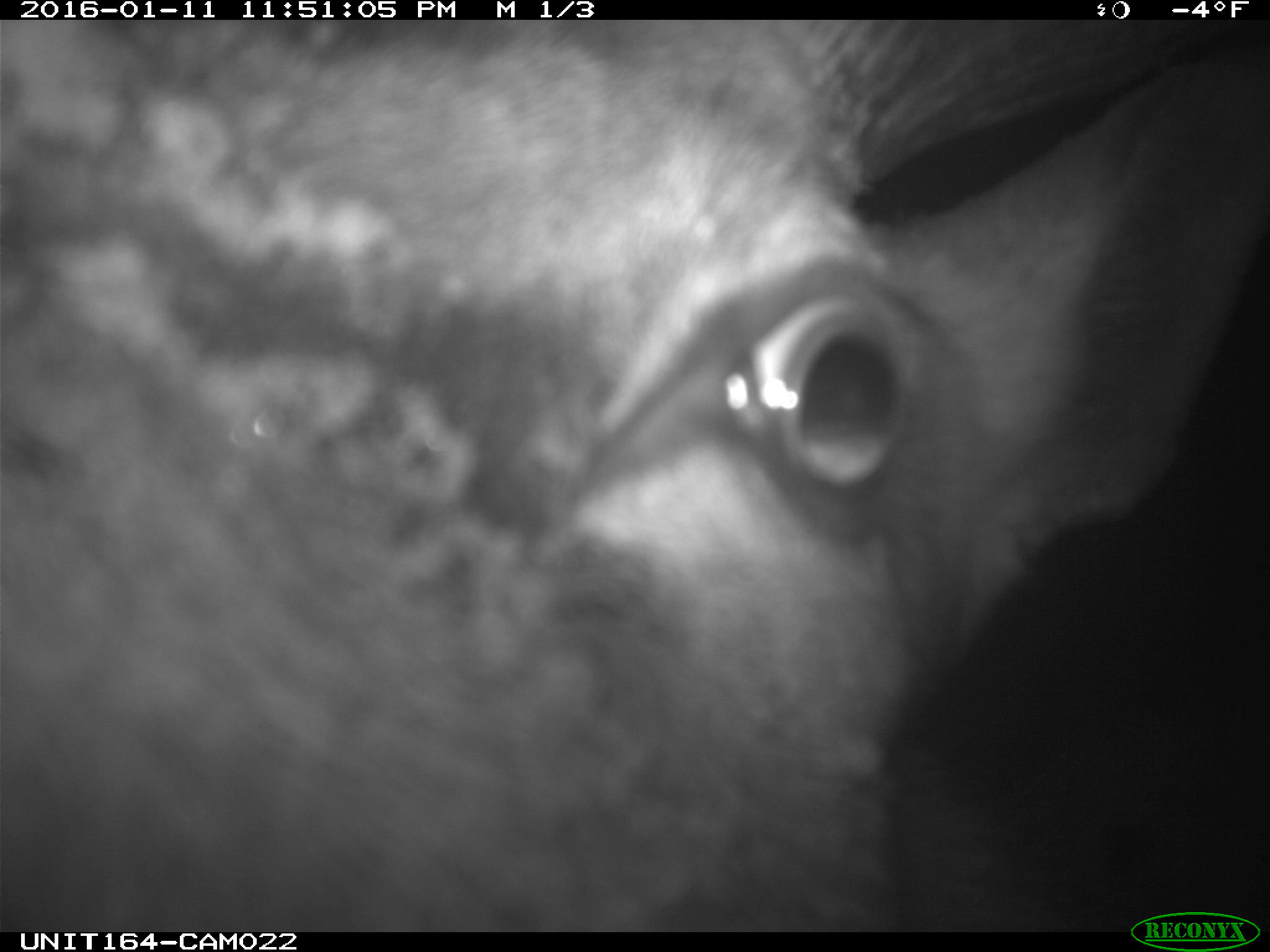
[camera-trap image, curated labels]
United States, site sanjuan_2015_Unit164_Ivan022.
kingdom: Animalia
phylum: Chordata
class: Mammalia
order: Artiodactyla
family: Cervidae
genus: Cervus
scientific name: Cervus elaphus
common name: red deer